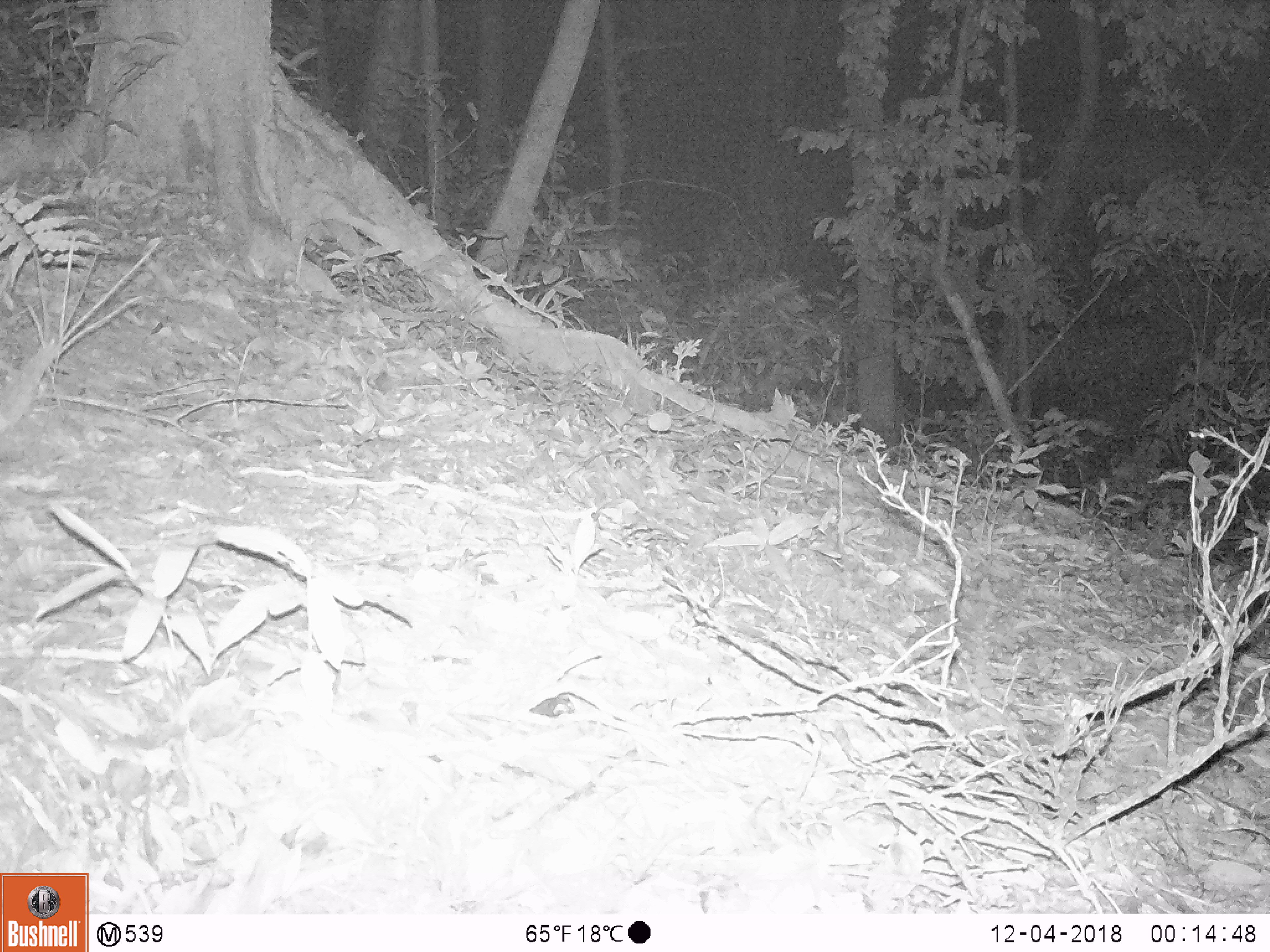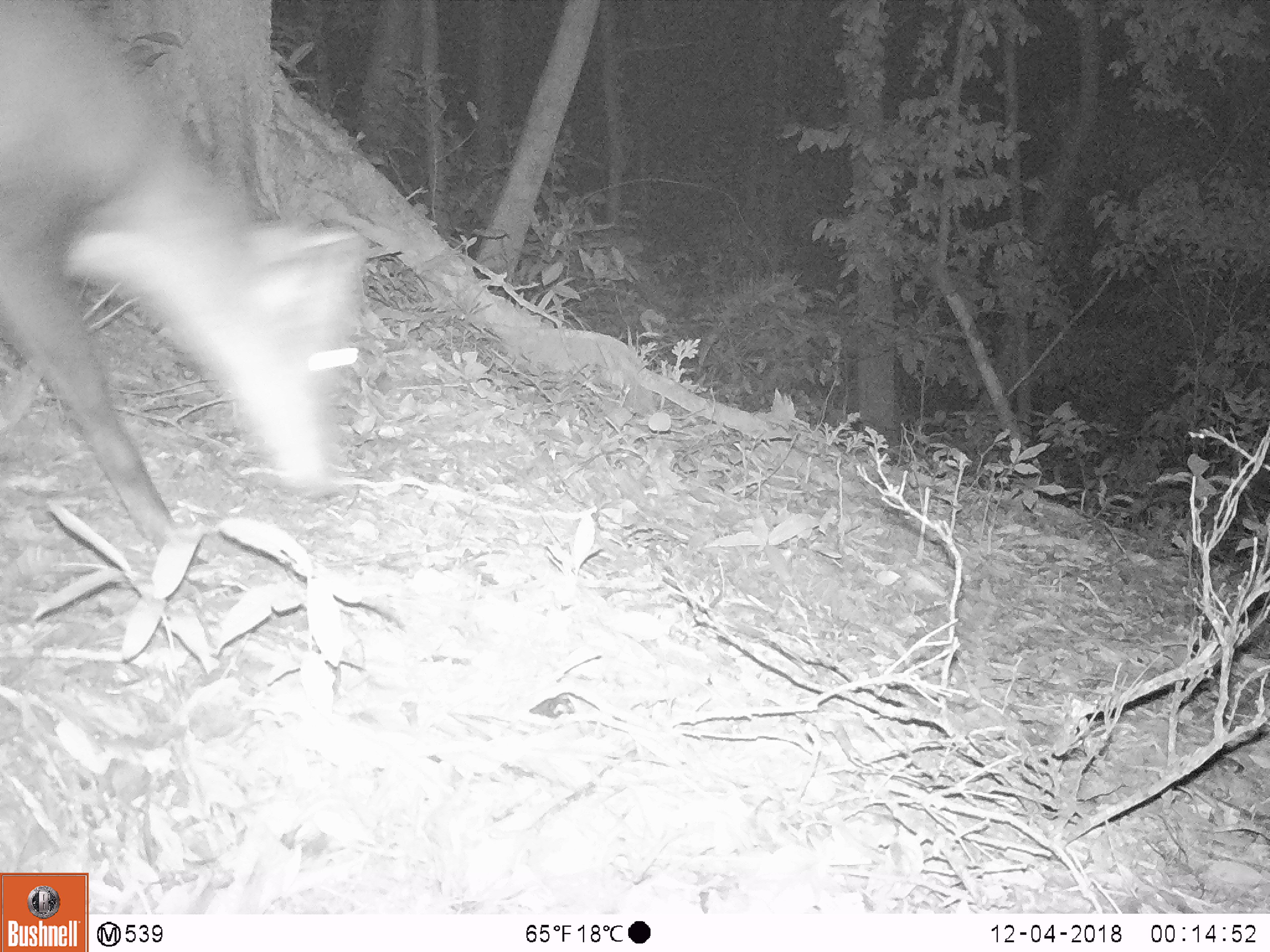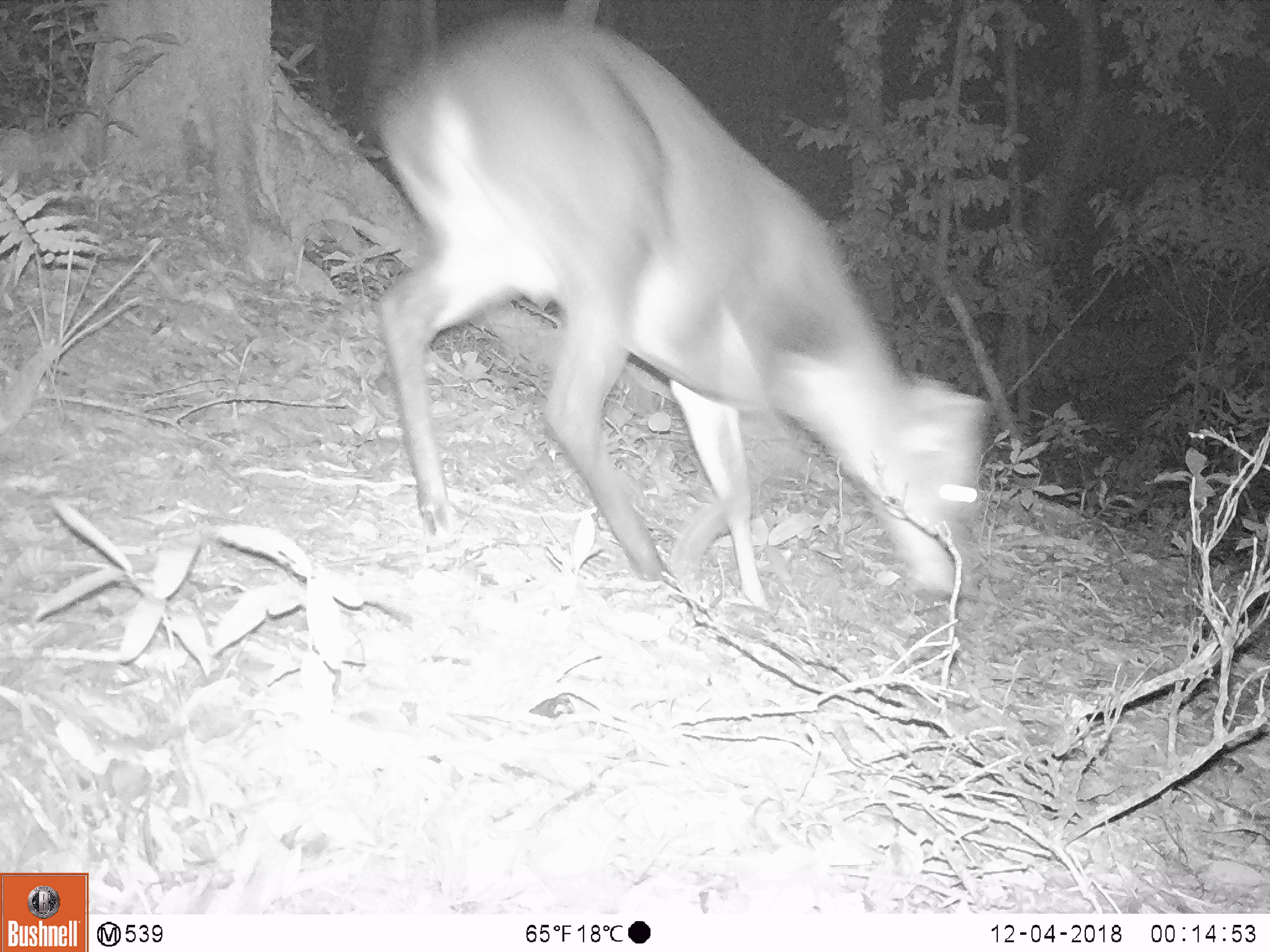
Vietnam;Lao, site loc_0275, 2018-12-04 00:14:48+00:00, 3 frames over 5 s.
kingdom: Animalia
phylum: Chordata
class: Mammalia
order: Artiodactyla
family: Cervidae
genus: Muntiacus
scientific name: Muntiacus vuquangensis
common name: large-antlered muntjac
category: large antlered muntjac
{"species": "large antlered muntjac (large-antlered muntjac) (Muntiacus vuquangensis)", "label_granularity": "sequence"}